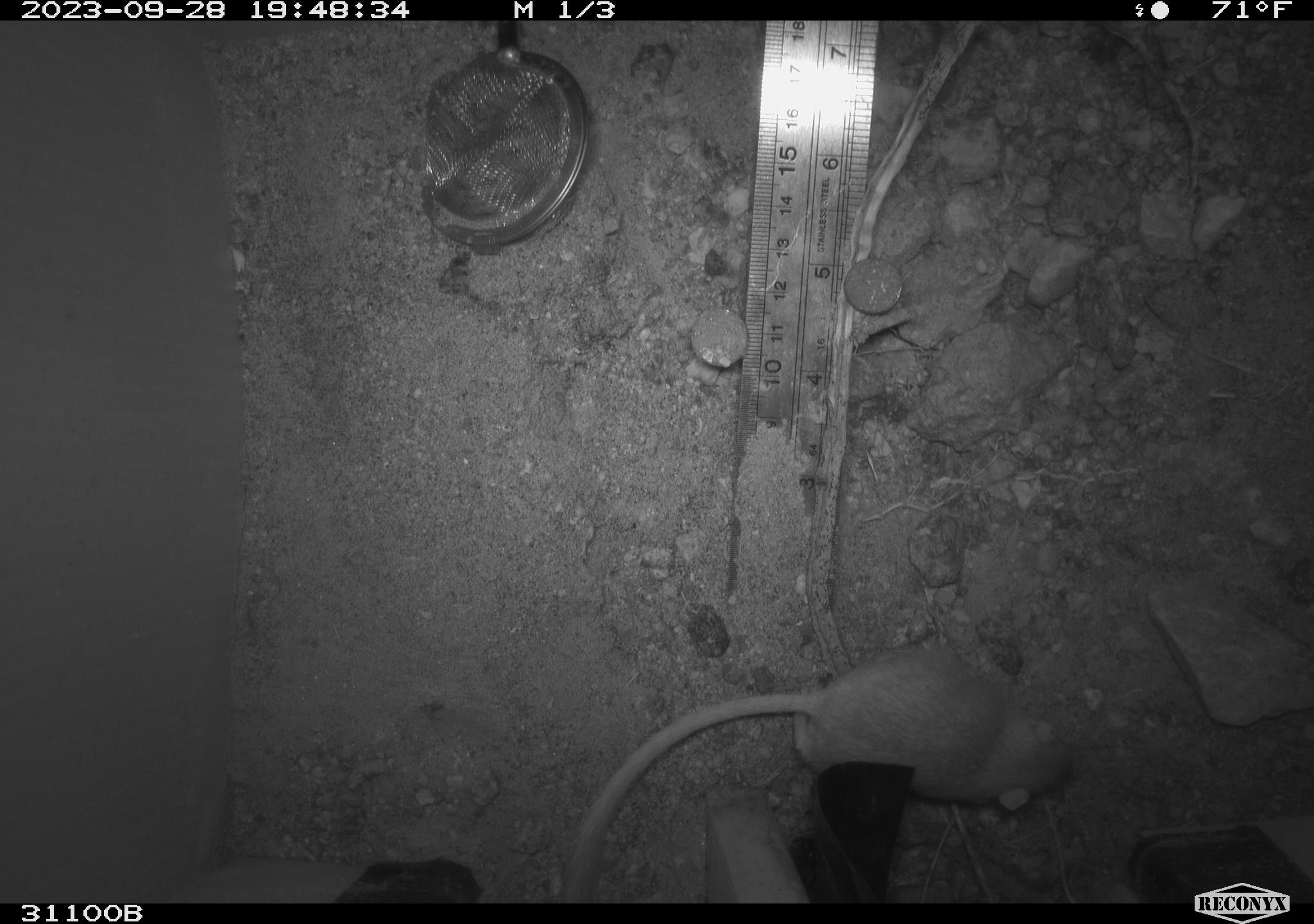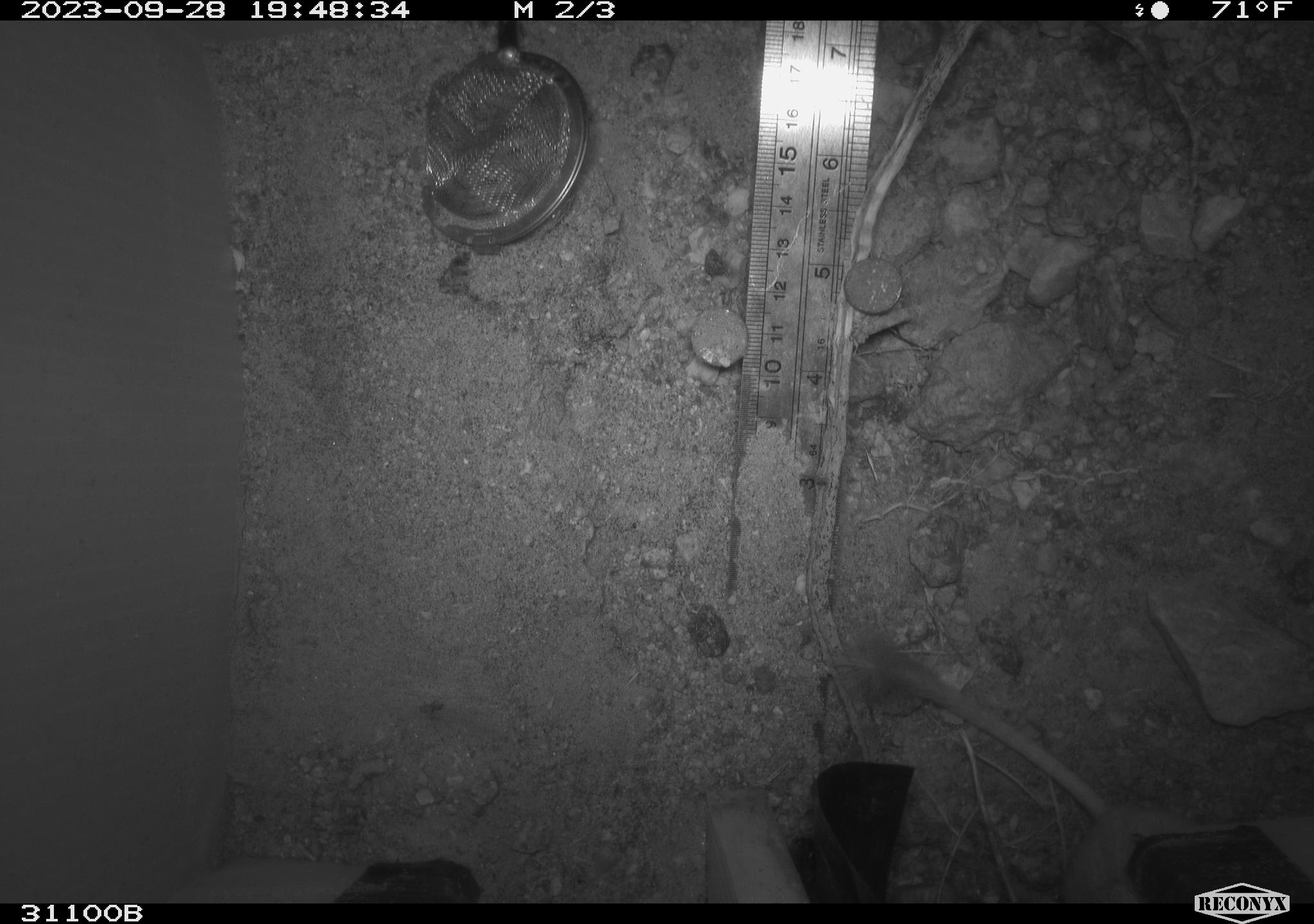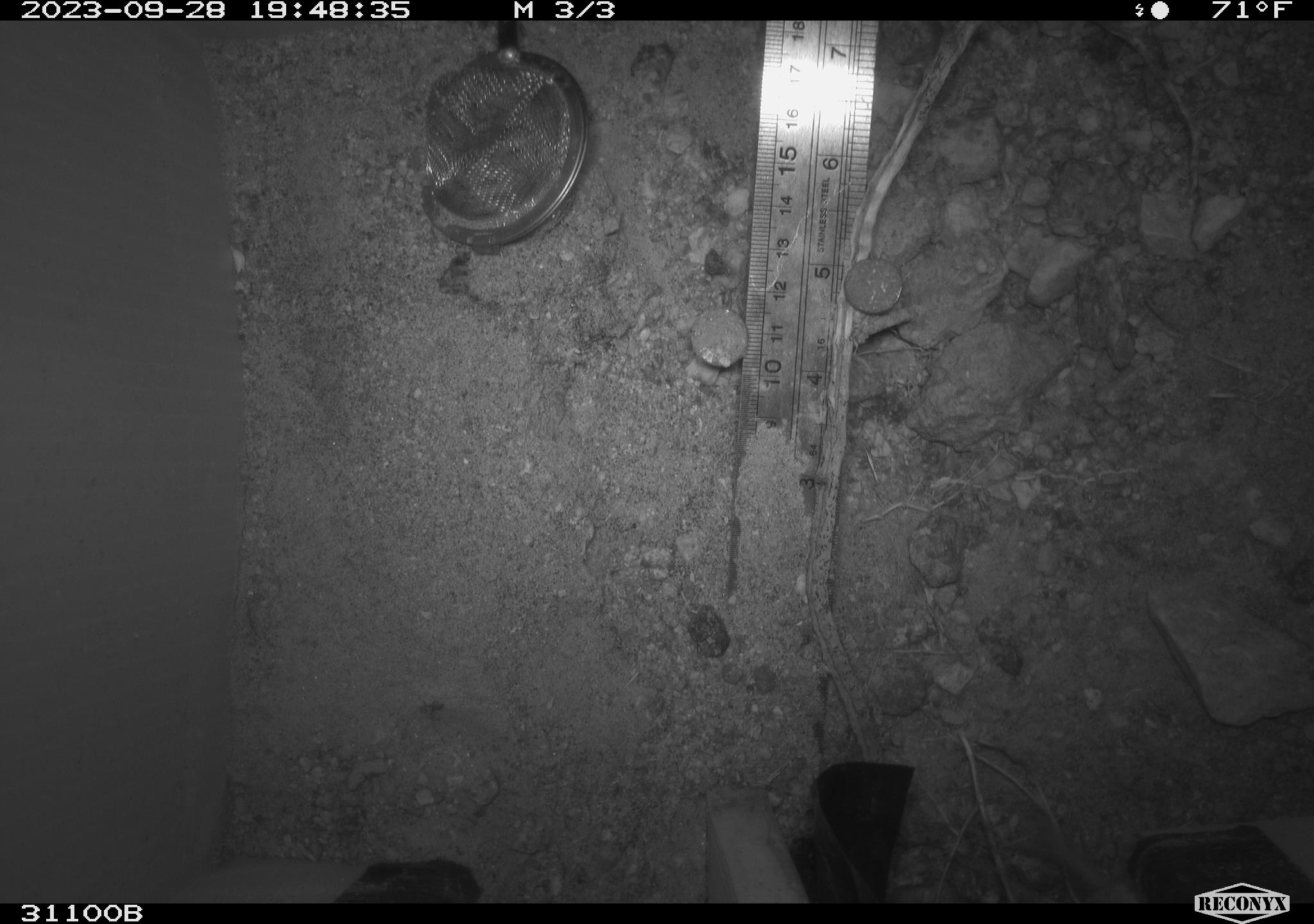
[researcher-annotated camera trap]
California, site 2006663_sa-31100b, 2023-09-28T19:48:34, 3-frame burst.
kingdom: Animalia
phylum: Chordata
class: Mammalia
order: Rodentia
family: Heteromyidae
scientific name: Heteromyidae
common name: kangaroo rats and pocket mice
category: heteromyidae family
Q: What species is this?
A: Heteromyidae family (kangaroo rats and pocket mice) (Heteromyidae).